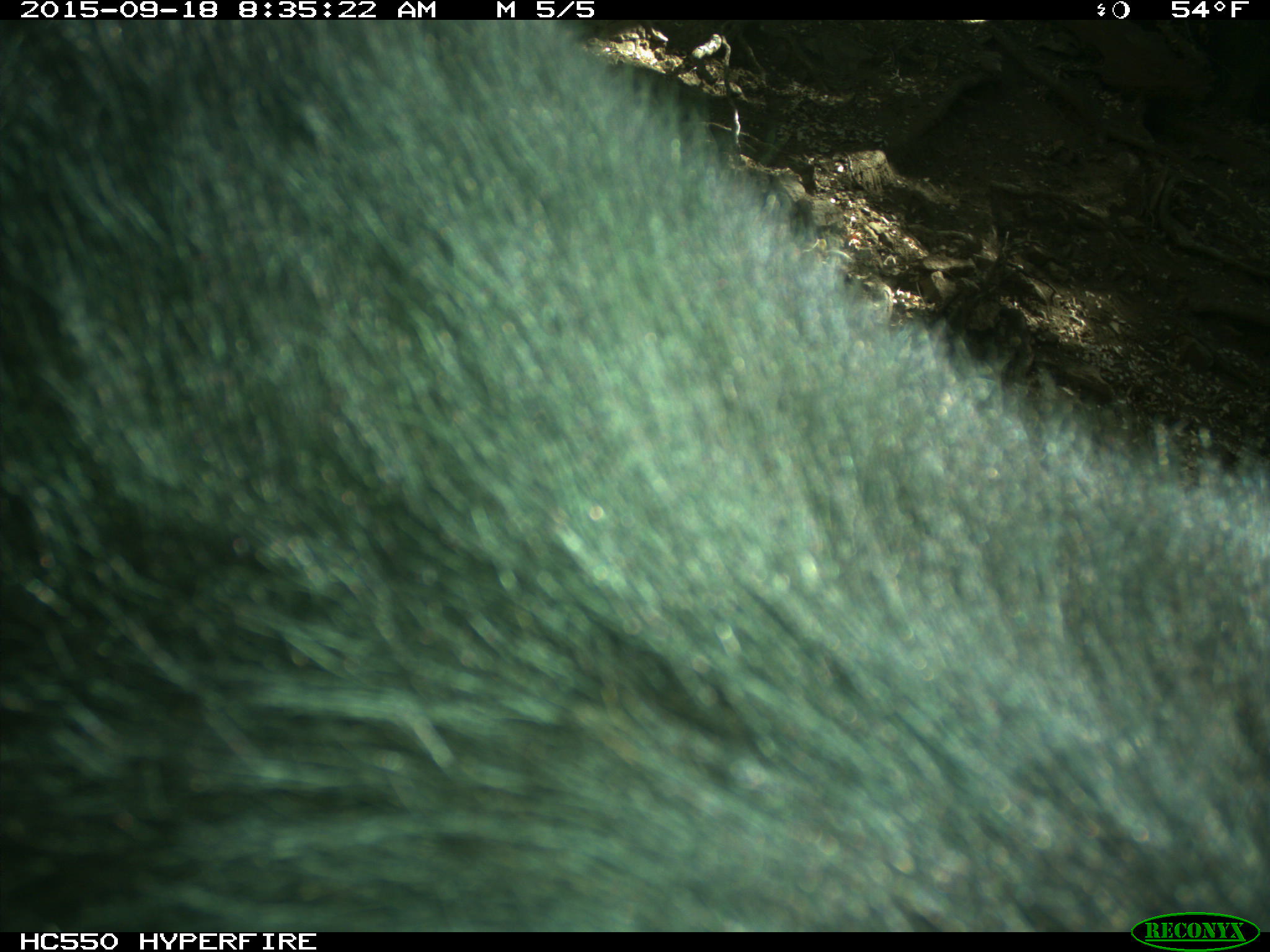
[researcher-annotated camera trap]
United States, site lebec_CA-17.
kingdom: Animalia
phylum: Chordata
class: Mammalia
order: Carnivora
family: Ursidae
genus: Ursus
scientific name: Ursus americanus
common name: american black bear